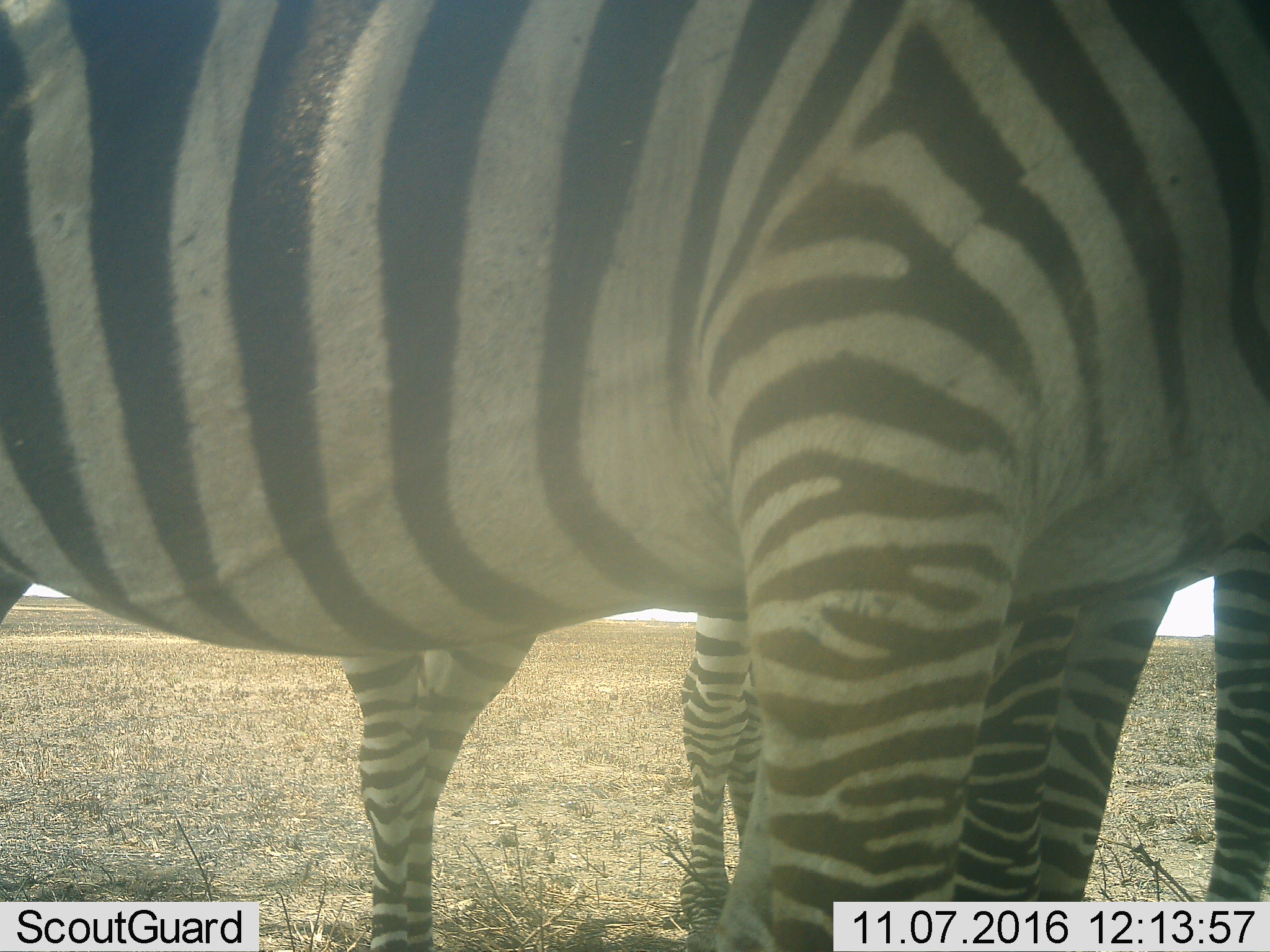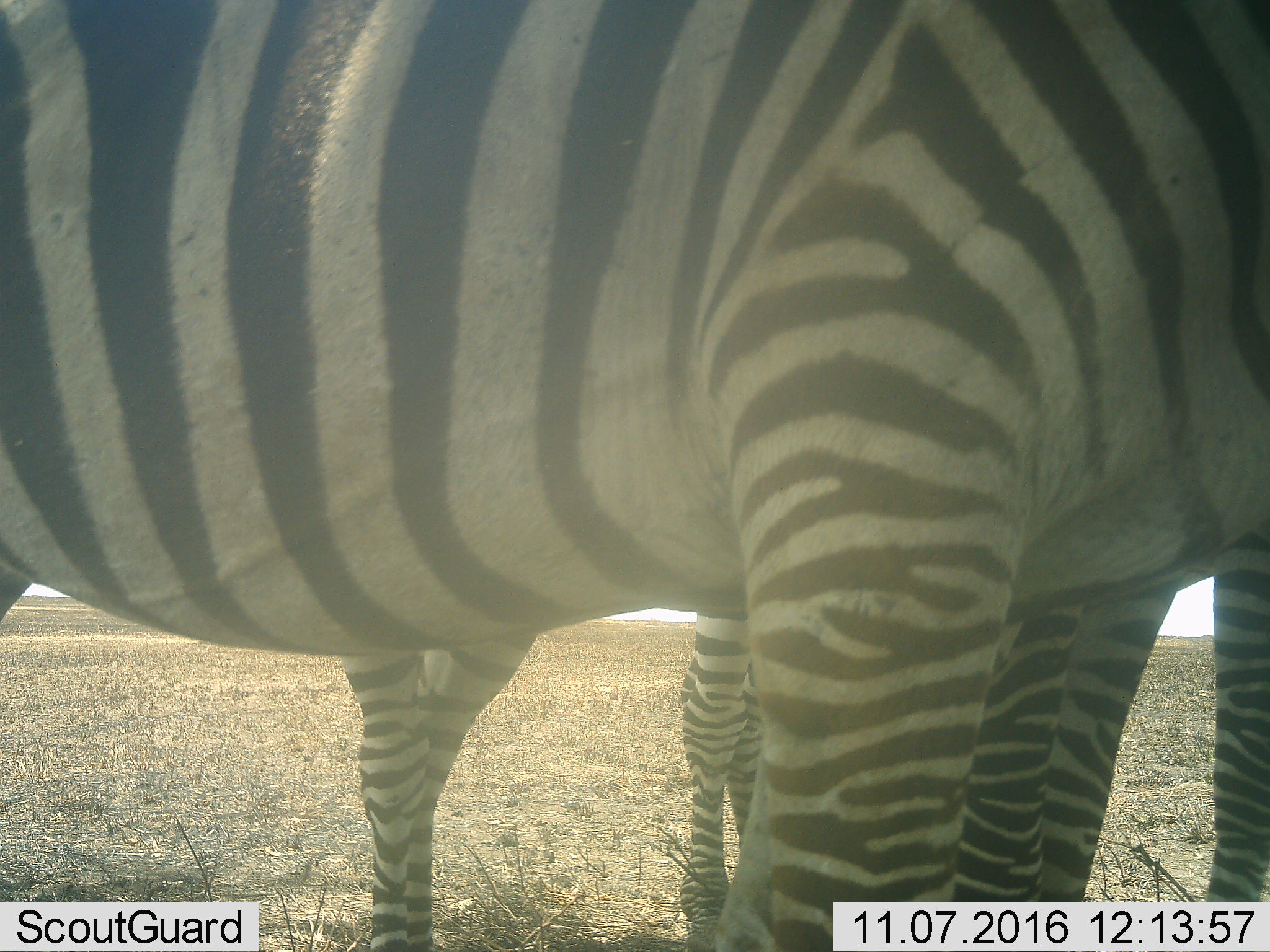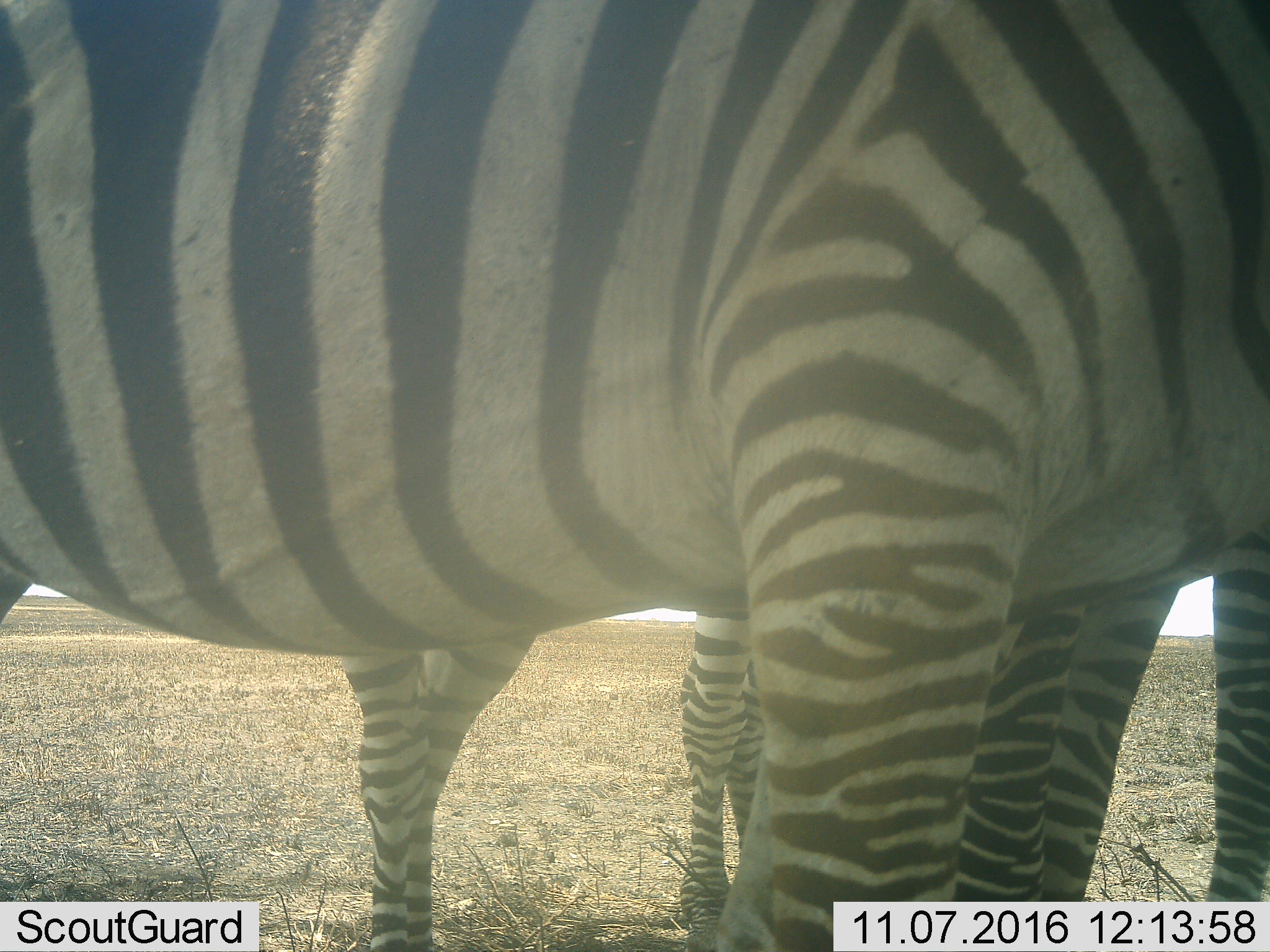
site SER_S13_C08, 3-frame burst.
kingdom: Animalia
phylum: Chordata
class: Mammalia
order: Perissodactyla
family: Equidae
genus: Equus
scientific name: Equus quagga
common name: plains zebra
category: zebraplains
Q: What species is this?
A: Zebraplains (plains zebra) (Equus quagga).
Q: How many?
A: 3.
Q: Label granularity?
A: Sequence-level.